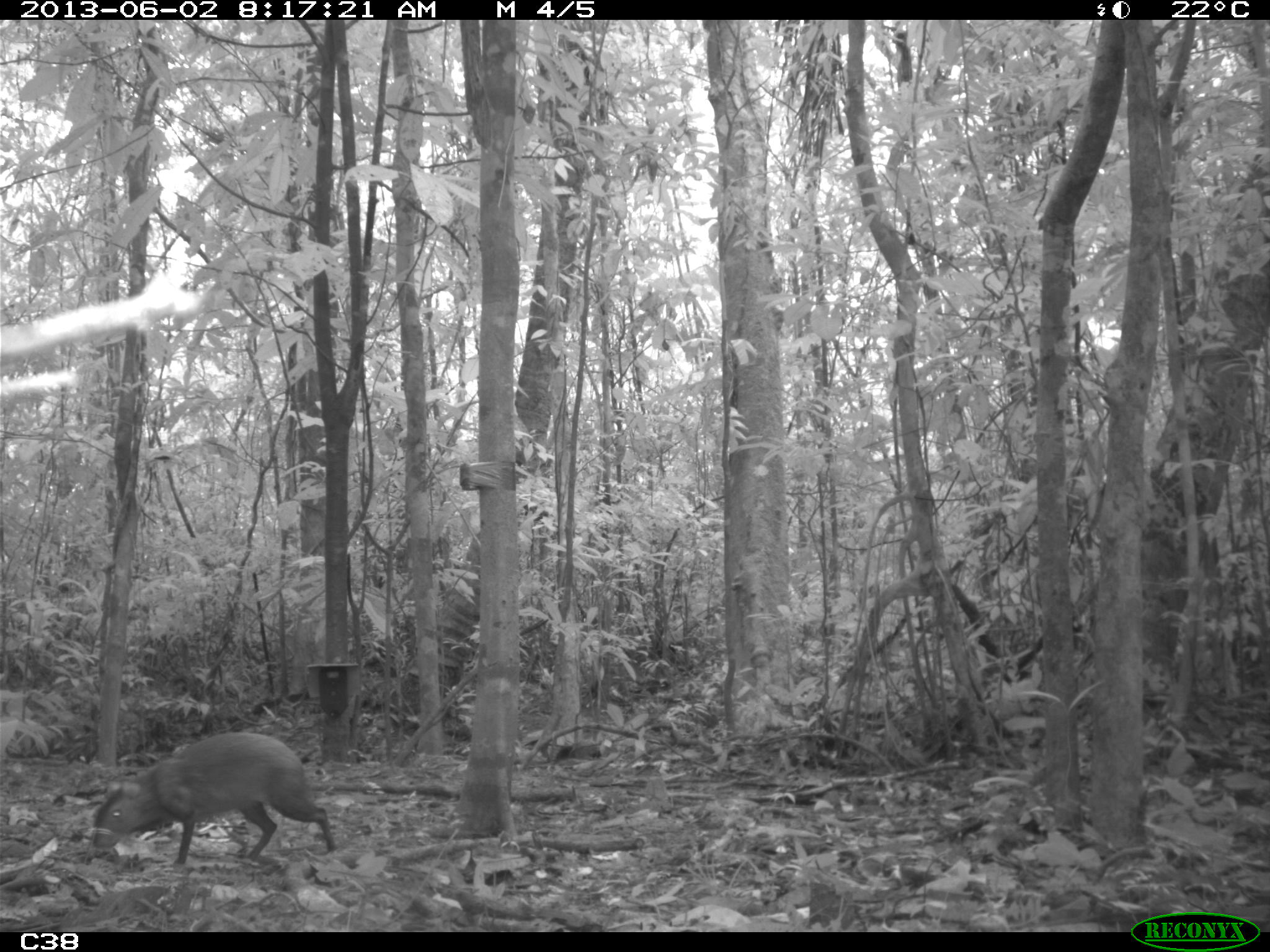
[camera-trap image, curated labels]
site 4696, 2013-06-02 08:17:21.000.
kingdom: Animalia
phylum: Chordata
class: Mammalia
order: Rodentia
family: Dasyproctidae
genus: Dasyprocta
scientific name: Dasyprocta leporina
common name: red-rumped agouti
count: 1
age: adult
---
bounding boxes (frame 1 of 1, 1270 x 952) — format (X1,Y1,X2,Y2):
dasyprocta leporina: (91,730,337,868)